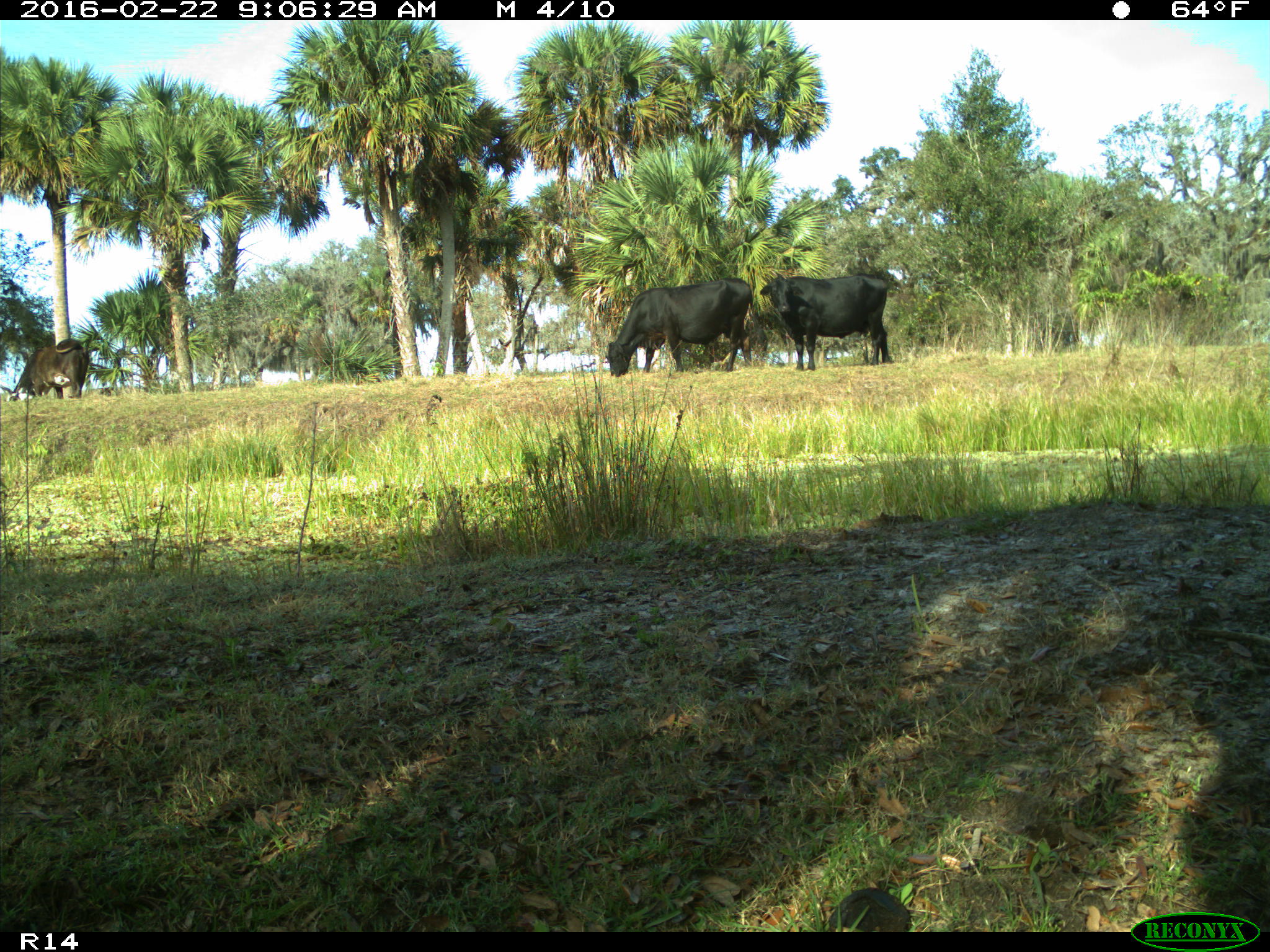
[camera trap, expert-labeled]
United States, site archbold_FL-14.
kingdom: Animalia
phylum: Chordata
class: Mammalia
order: Artiodactyla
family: Bovidae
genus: Bos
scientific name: Bos taurus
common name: domestic cow